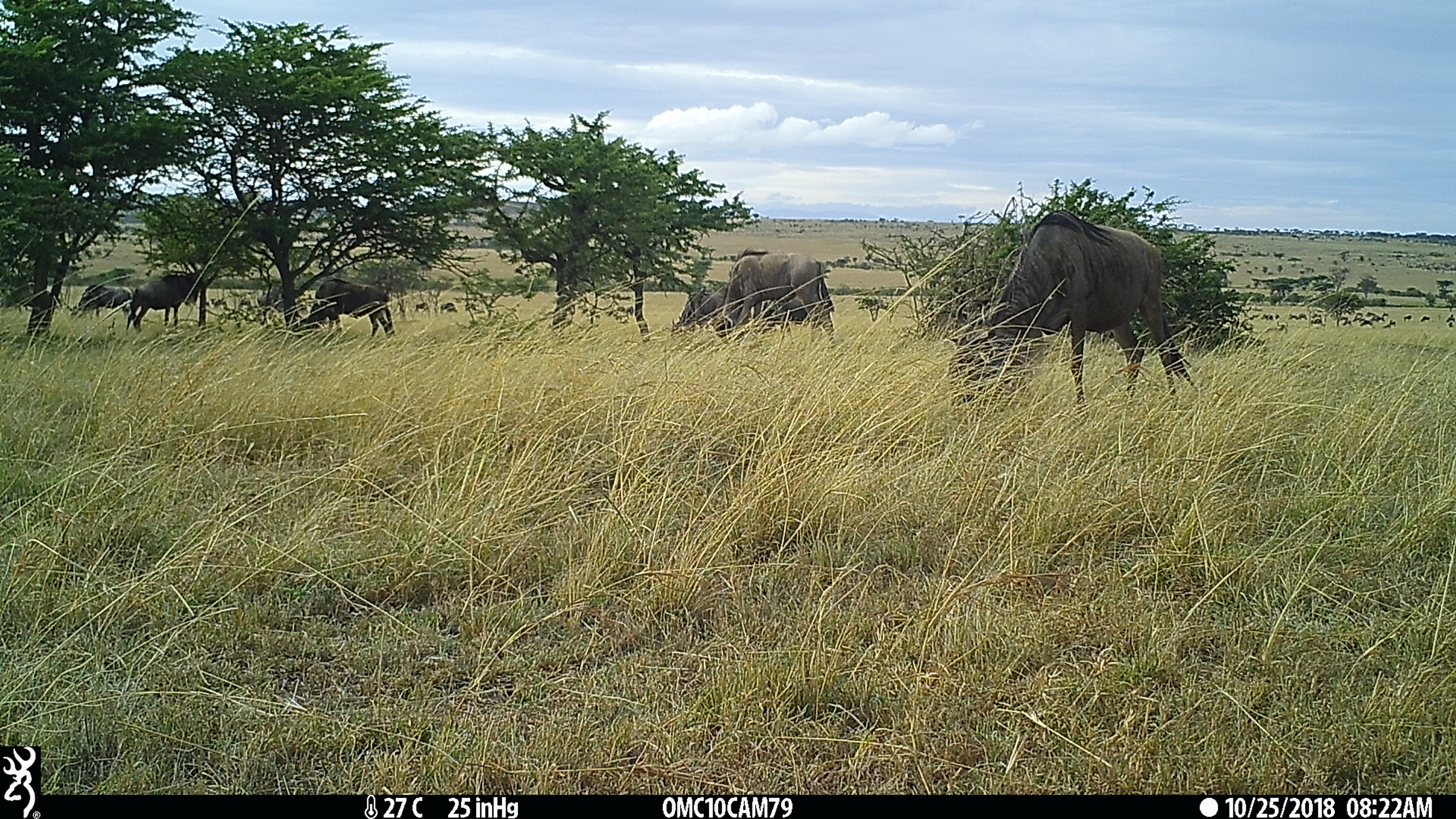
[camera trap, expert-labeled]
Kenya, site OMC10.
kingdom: Animalia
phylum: Chordata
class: Mammalia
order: Artiodactyla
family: Bovidae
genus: Connochaetes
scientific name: Connochaetes taurinus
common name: blue wildebeest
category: wildebeest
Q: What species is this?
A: Wildebeest (blue wildebeest) (Connochaetes taurinus).